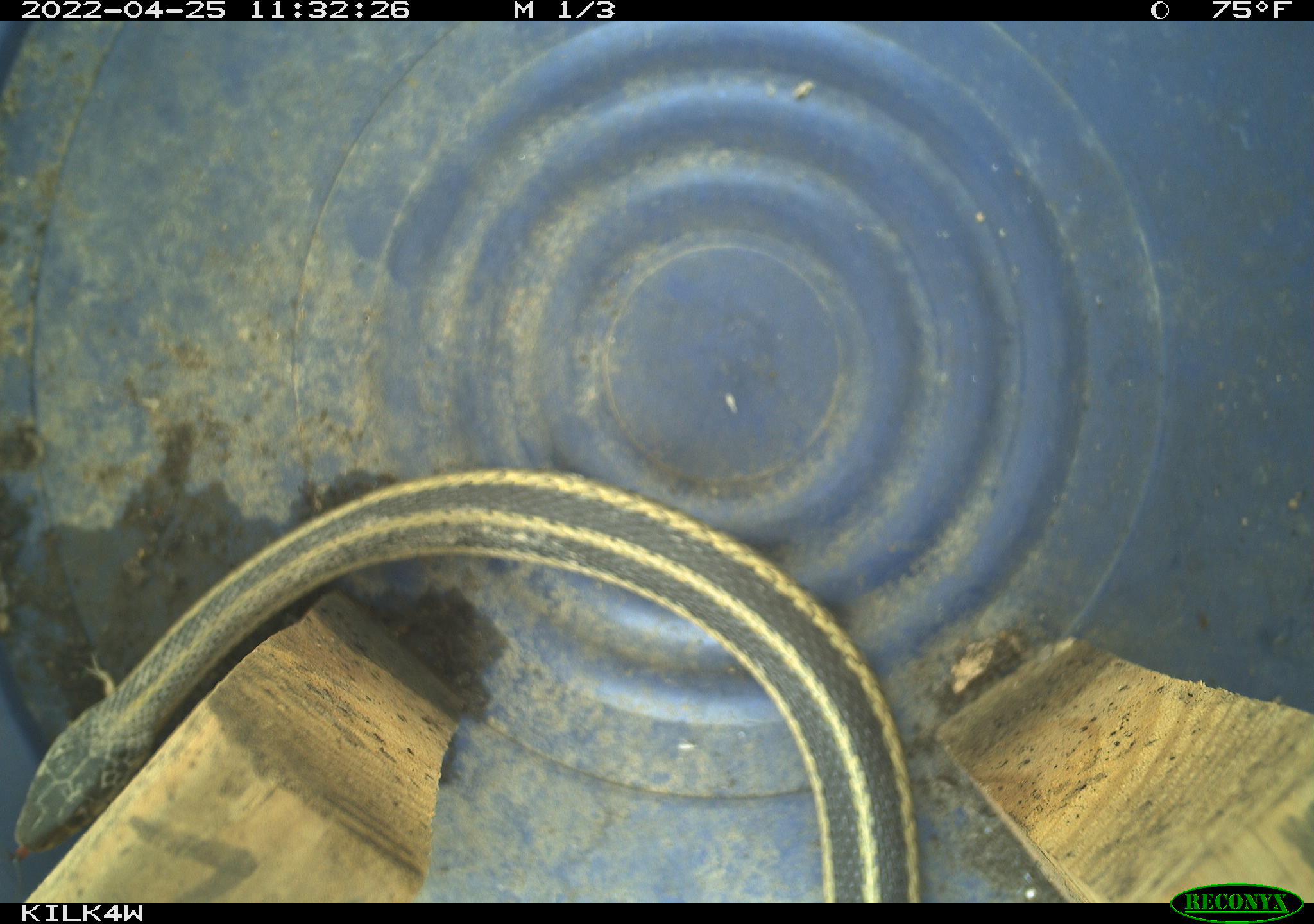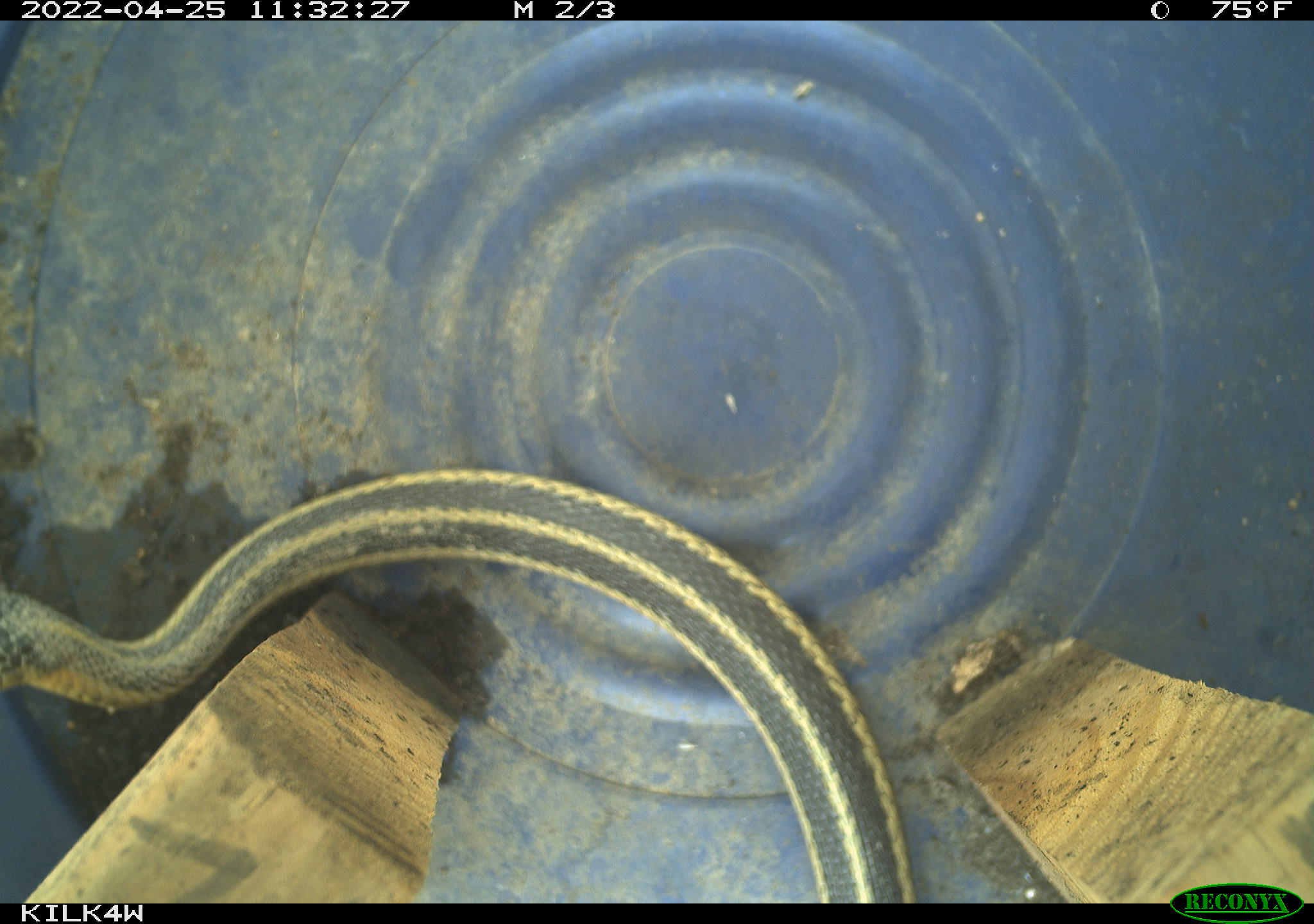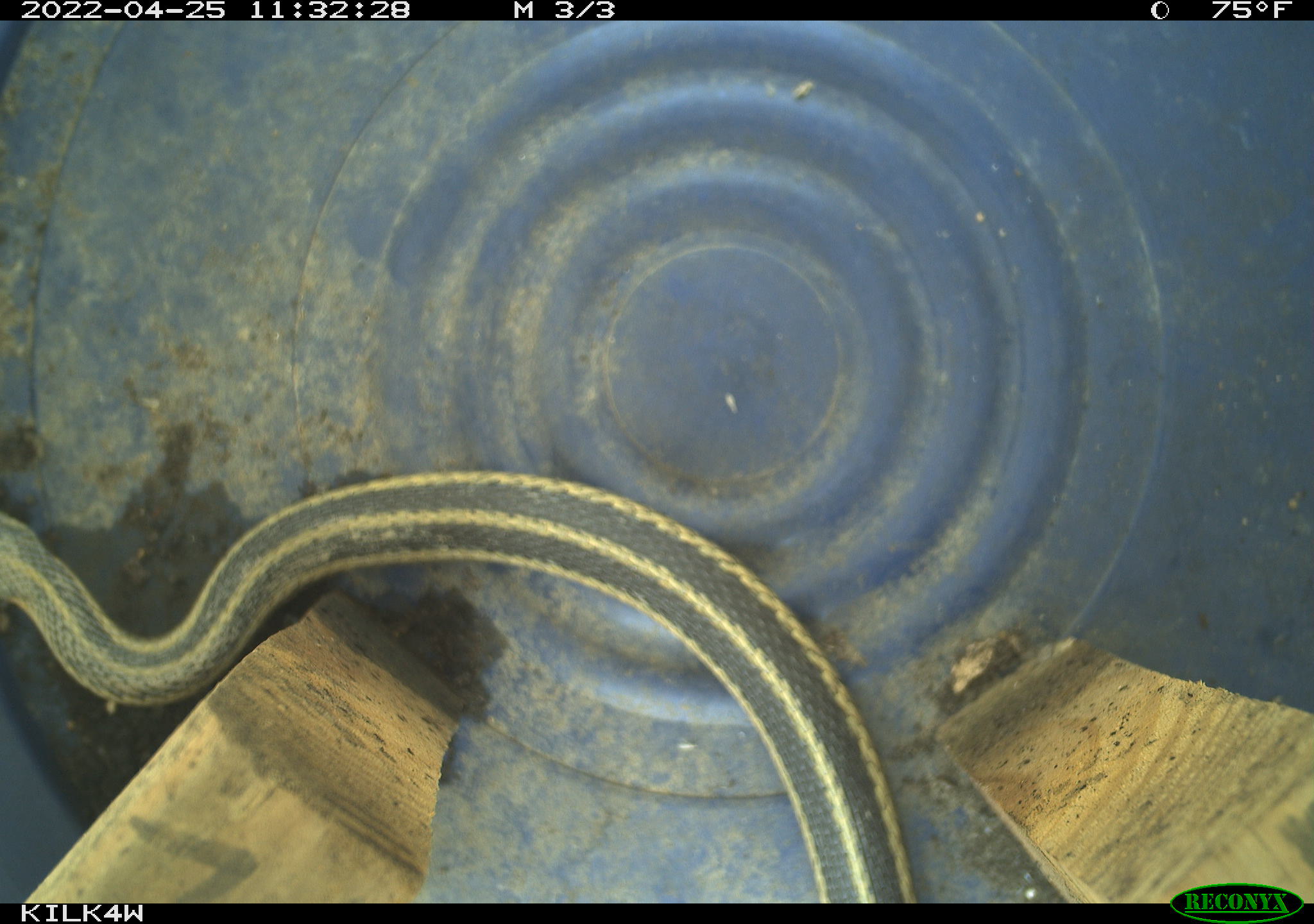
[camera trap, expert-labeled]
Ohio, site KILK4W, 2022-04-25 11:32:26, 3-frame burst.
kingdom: Animalia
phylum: Chordata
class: Reptilia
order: Squamata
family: Colubridae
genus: Thamnophis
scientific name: Thamnophis sirtalis sirtalis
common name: eastern gartersnake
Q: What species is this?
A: Eastern gartersnake (Thamnophis sirtalis sirtalis).